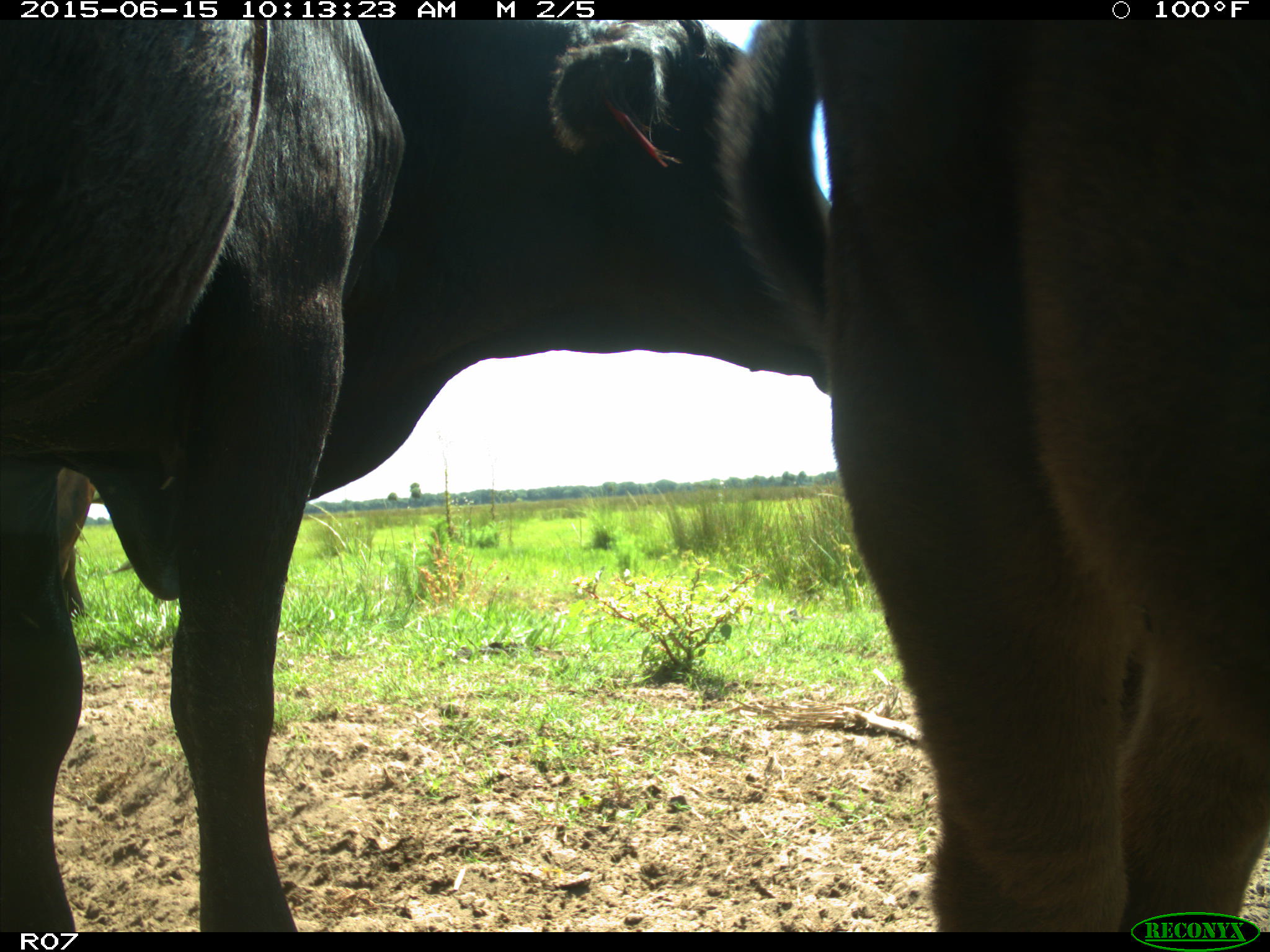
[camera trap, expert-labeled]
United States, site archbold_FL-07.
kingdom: Animalia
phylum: Chordata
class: Mammalia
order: Artiodactyla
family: Bovidae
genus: Bos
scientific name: Bos taurus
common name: domestic cow